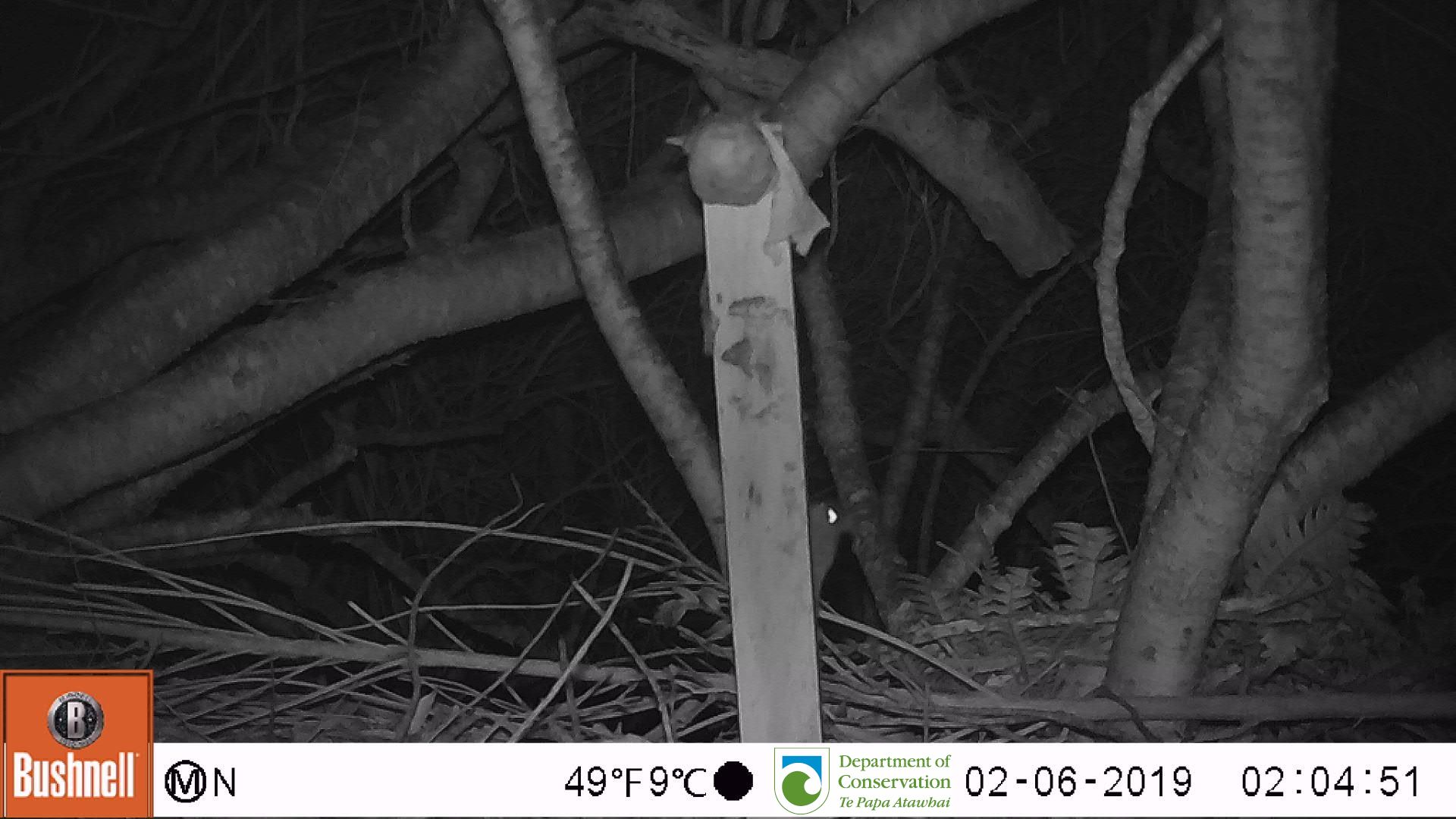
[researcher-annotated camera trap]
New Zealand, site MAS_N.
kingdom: Animalia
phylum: Chordata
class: Mammalia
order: Rodentia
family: Muridae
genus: Mus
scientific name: Mus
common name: mouse